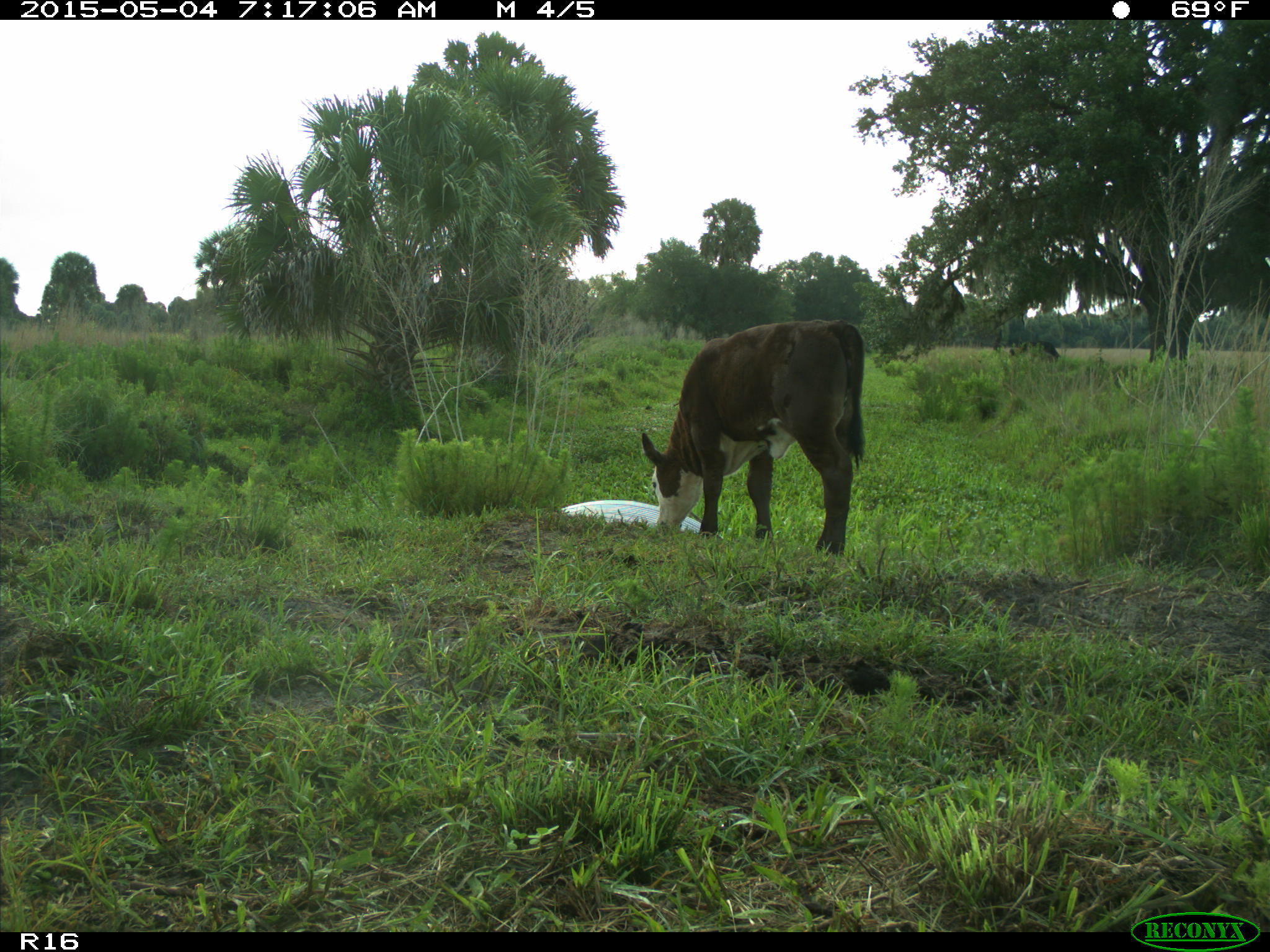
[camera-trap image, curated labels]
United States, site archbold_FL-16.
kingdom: Animalia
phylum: Chordata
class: Mammalia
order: Artiodactyla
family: Bovidae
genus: Bos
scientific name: Bos taurus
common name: domestic cow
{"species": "Bos taurus (domestic cow)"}